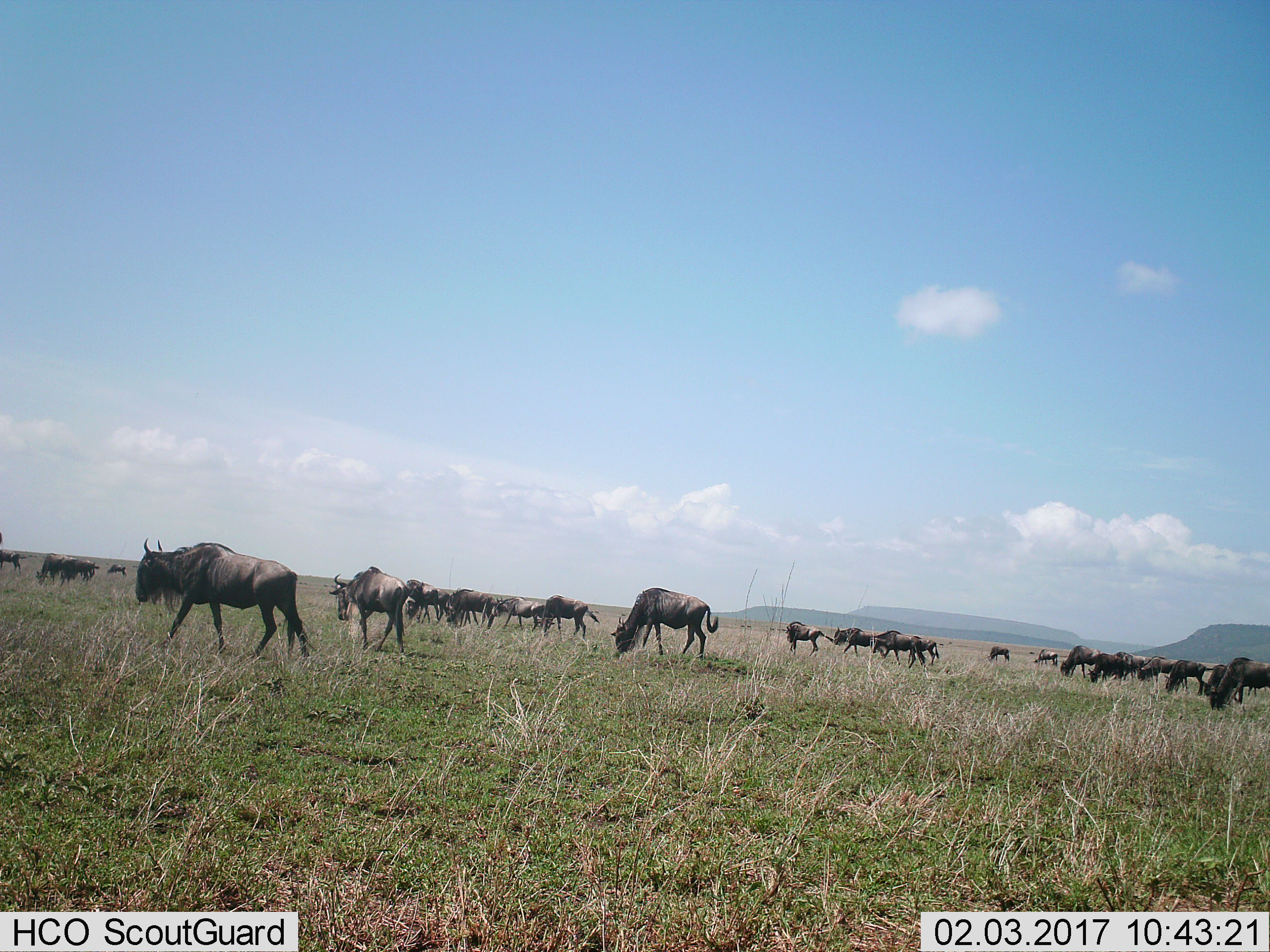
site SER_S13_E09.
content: unidentified animal